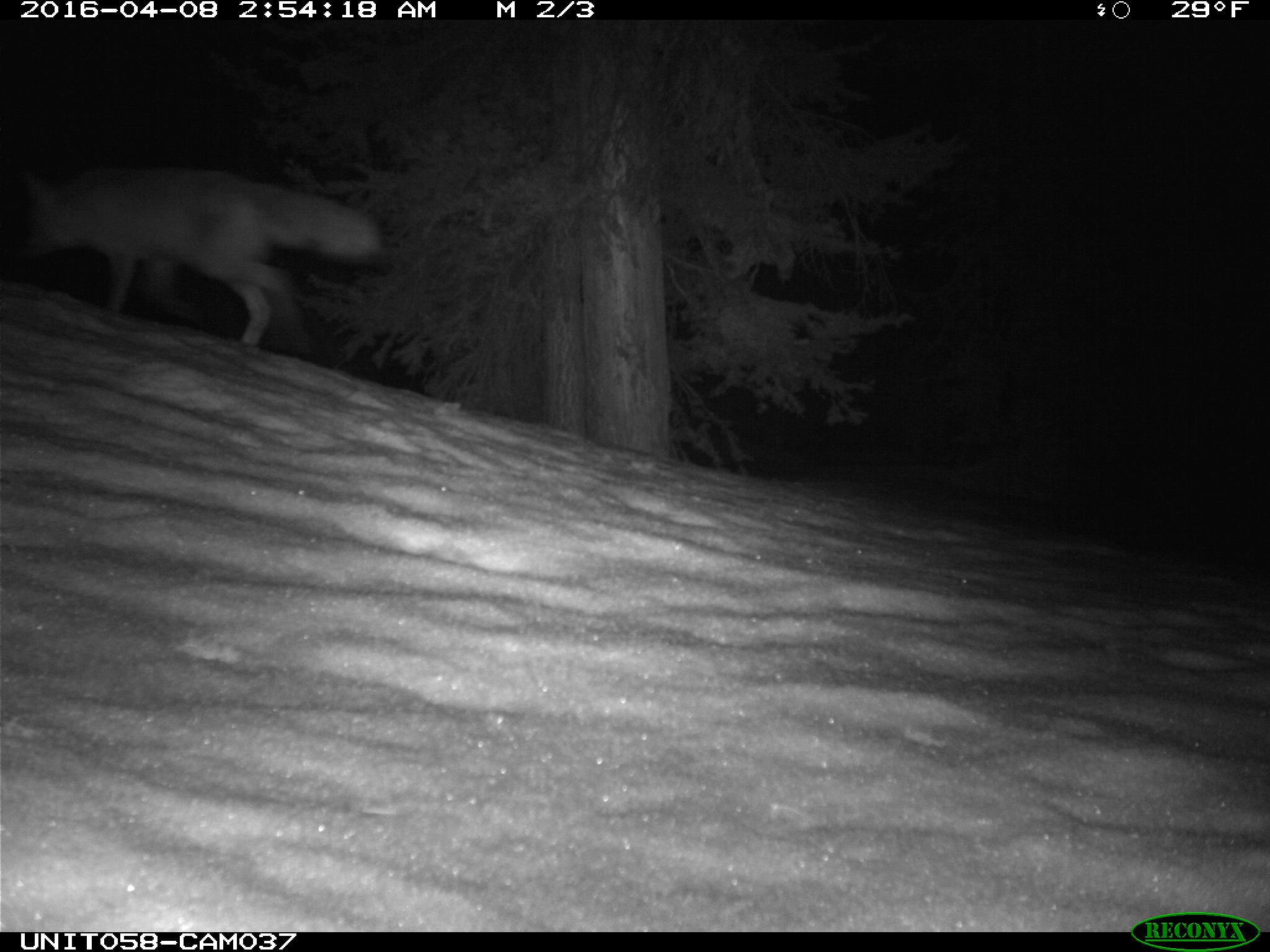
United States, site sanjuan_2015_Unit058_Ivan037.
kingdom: Animalia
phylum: Chordata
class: Mammalia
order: Carnivora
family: Canidae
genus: Canis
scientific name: Canis latrans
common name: coyote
Canis latrans (coyote).